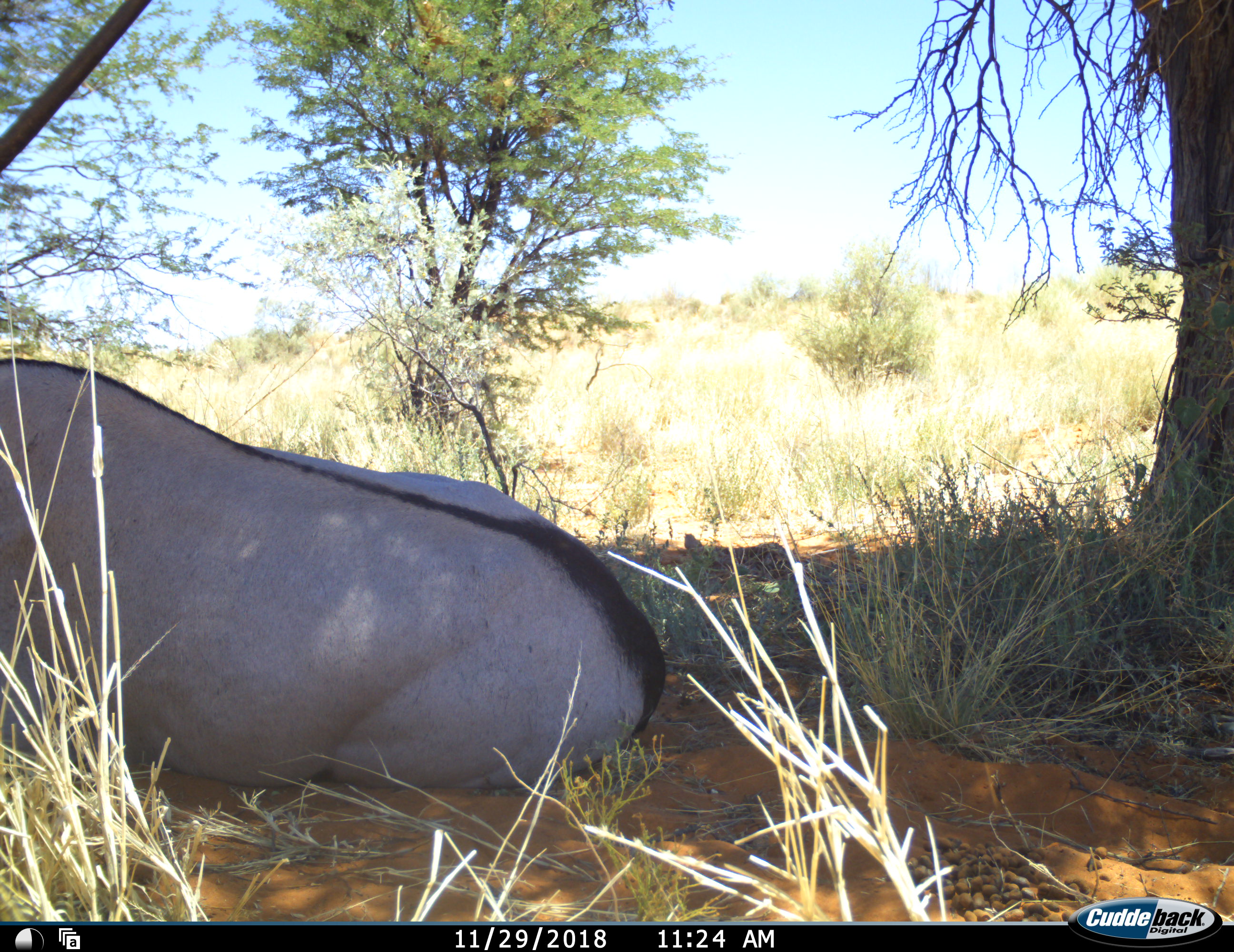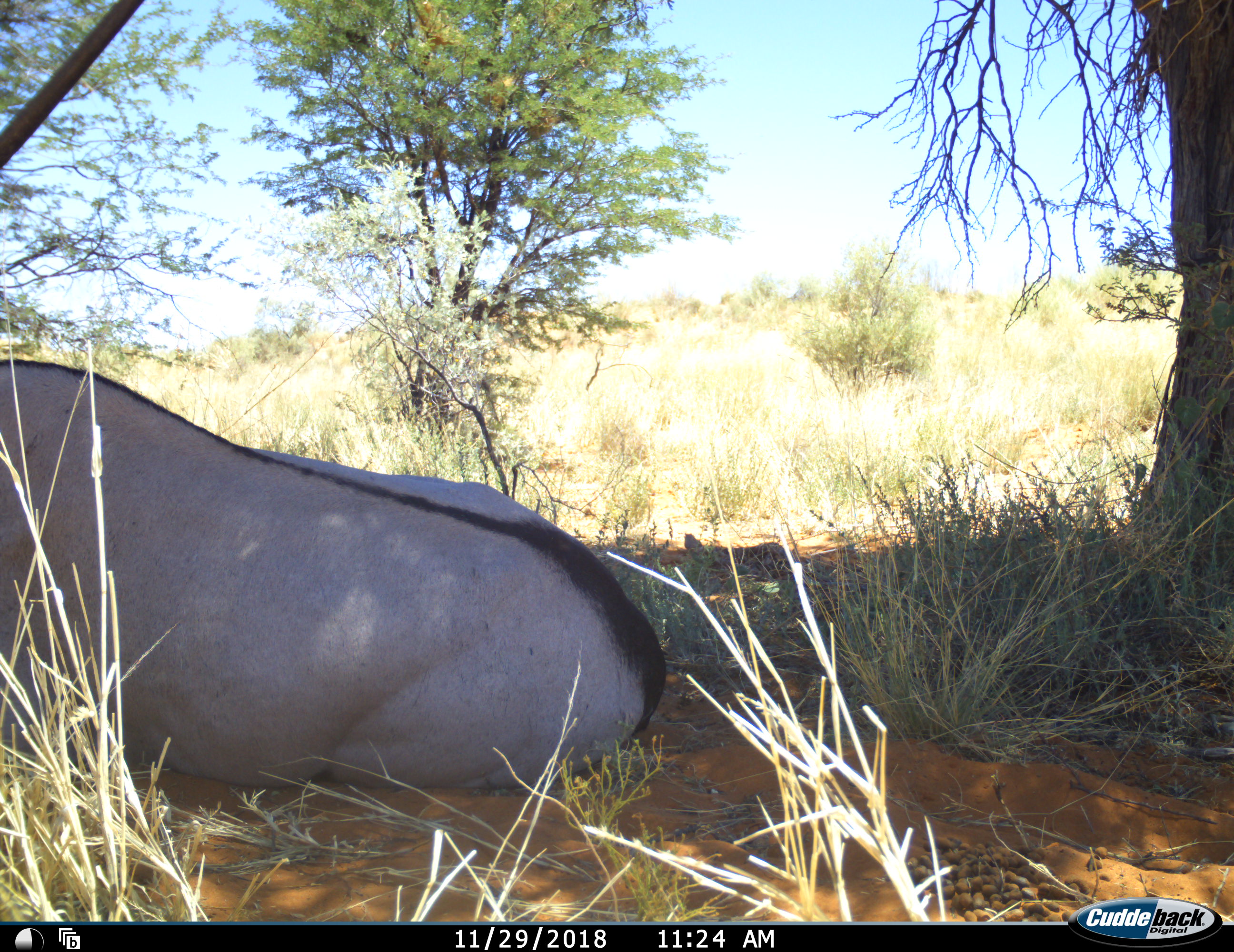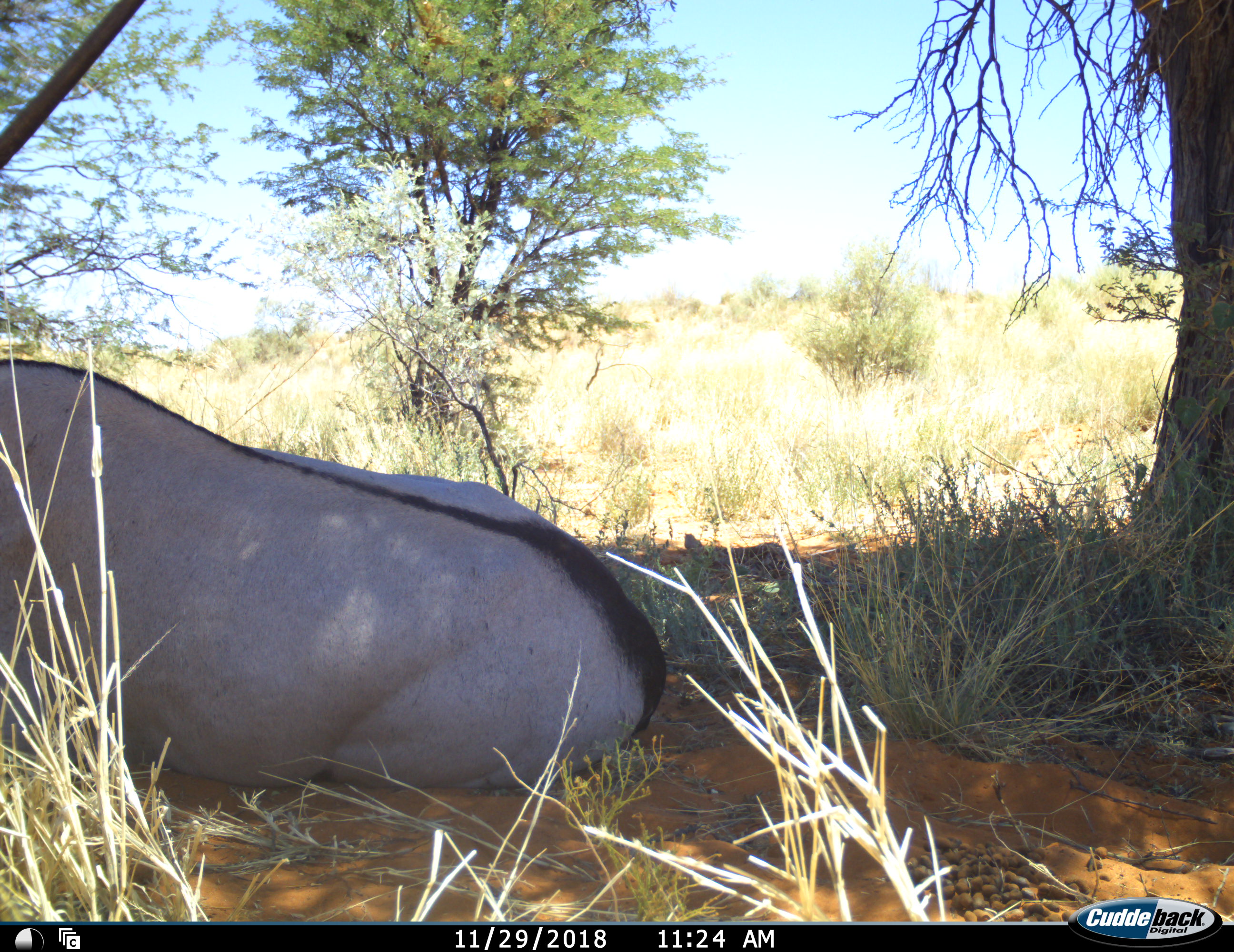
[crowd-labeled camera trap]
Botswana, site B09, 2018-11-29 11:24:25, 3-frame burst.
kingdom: Animalia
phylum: Chordata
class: Mammalia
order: Artiodactyla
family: Bovidae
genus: Oryx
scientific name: Oryx gazella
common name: gemsbok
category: gemsbokoryx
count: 1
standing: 0%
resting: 100%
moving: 0%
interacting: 0%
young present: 0%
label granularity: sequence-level